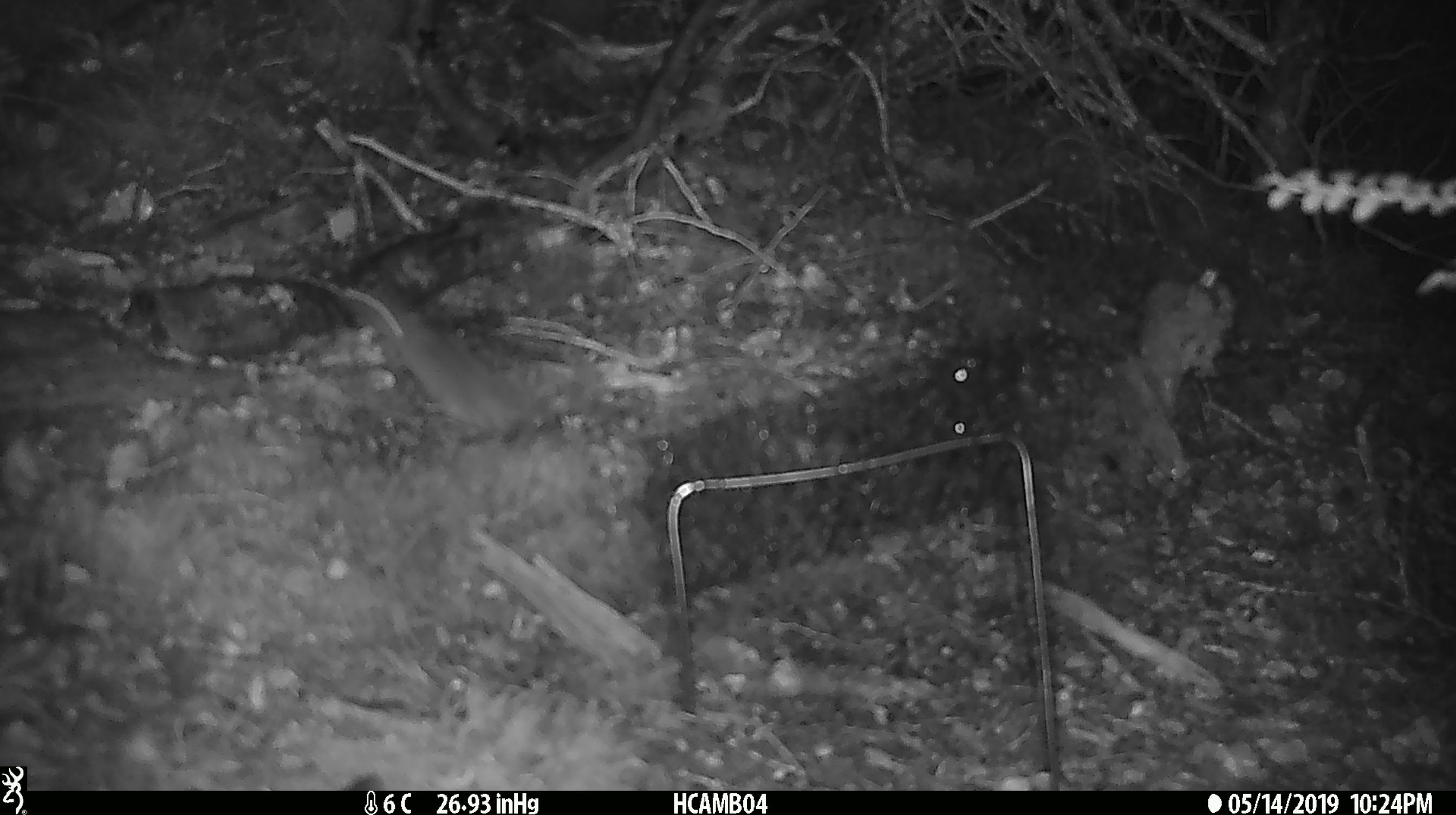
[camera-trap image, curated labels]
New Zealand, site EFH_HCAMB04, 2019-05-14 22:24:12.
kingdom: Animalia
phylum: Chordata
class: Mammalia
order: Rodentia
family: Muridae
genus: Mus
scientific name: Mus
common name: mouse